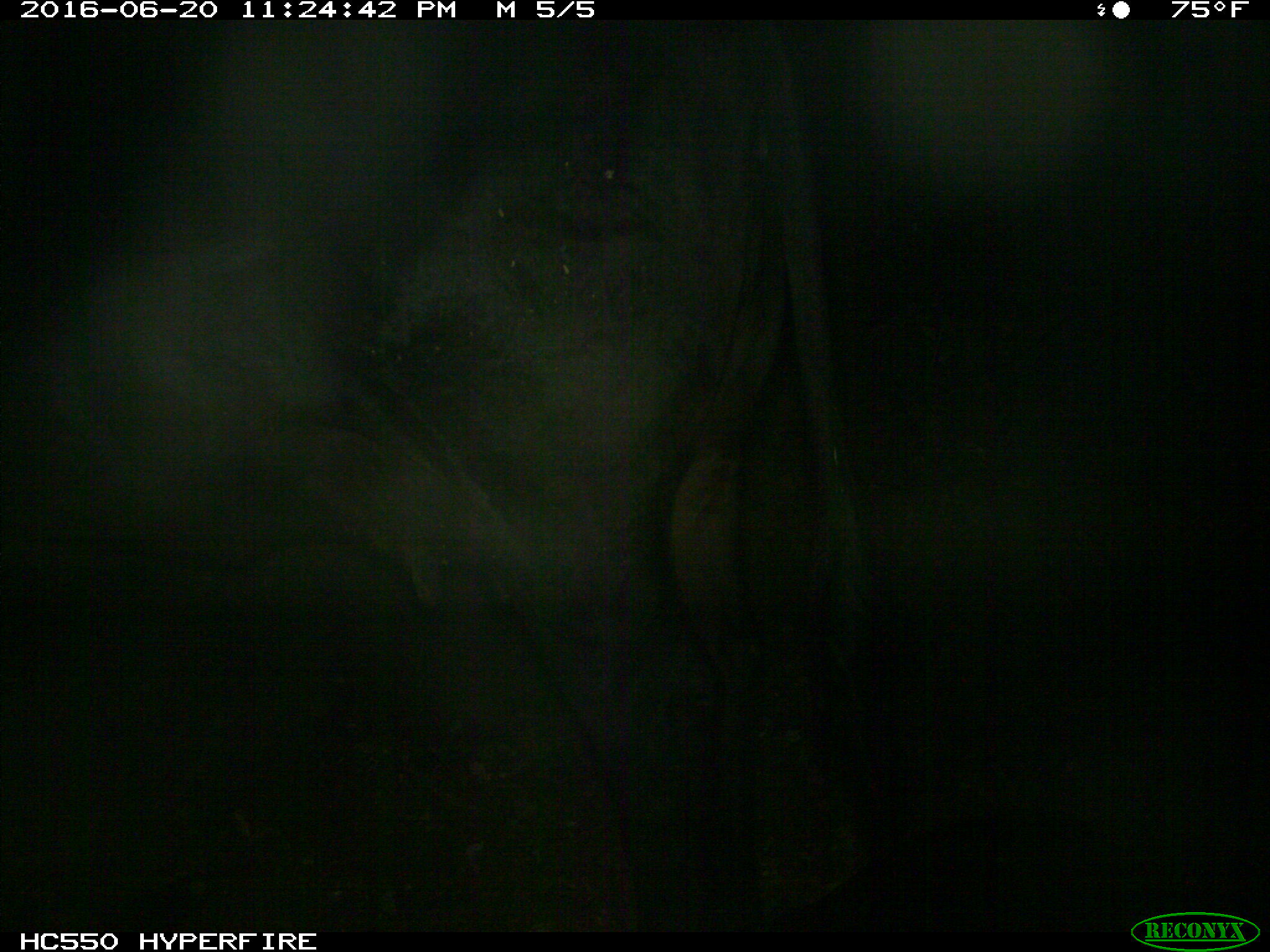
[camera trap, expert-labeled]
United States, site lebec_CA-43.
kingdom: Animalia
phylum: Chordata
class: Mammalia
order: Artiodactyla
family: Bovidae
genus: Bos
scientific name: Bos taurus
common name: domestic cow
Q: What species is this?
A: Bos taurus (domestic cow).